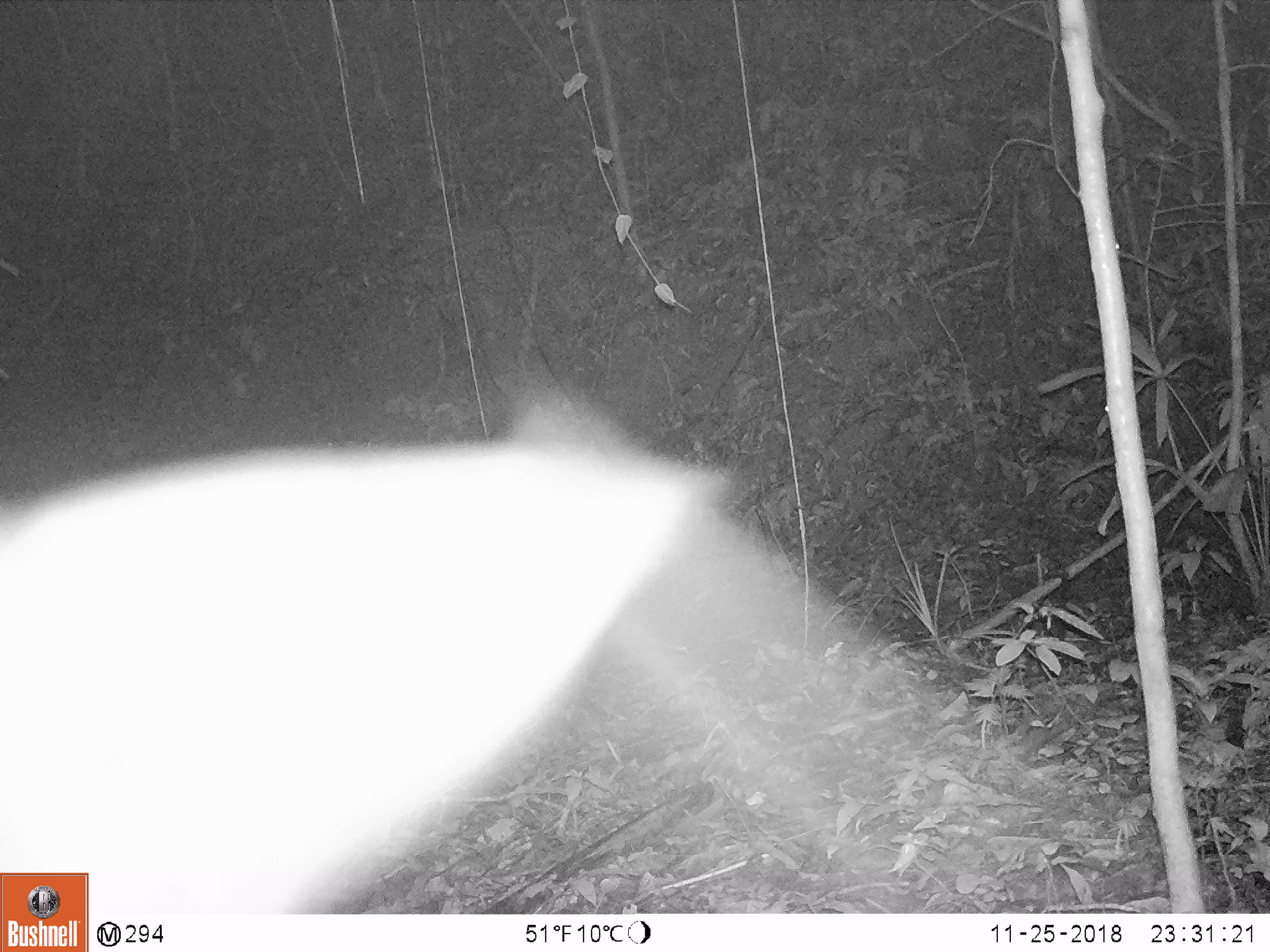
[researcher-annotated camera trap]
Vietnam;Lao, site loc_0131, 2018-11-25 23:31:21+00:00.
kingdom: Animalia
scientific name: Animalia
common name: animal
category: unidentified animal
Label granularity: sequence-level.